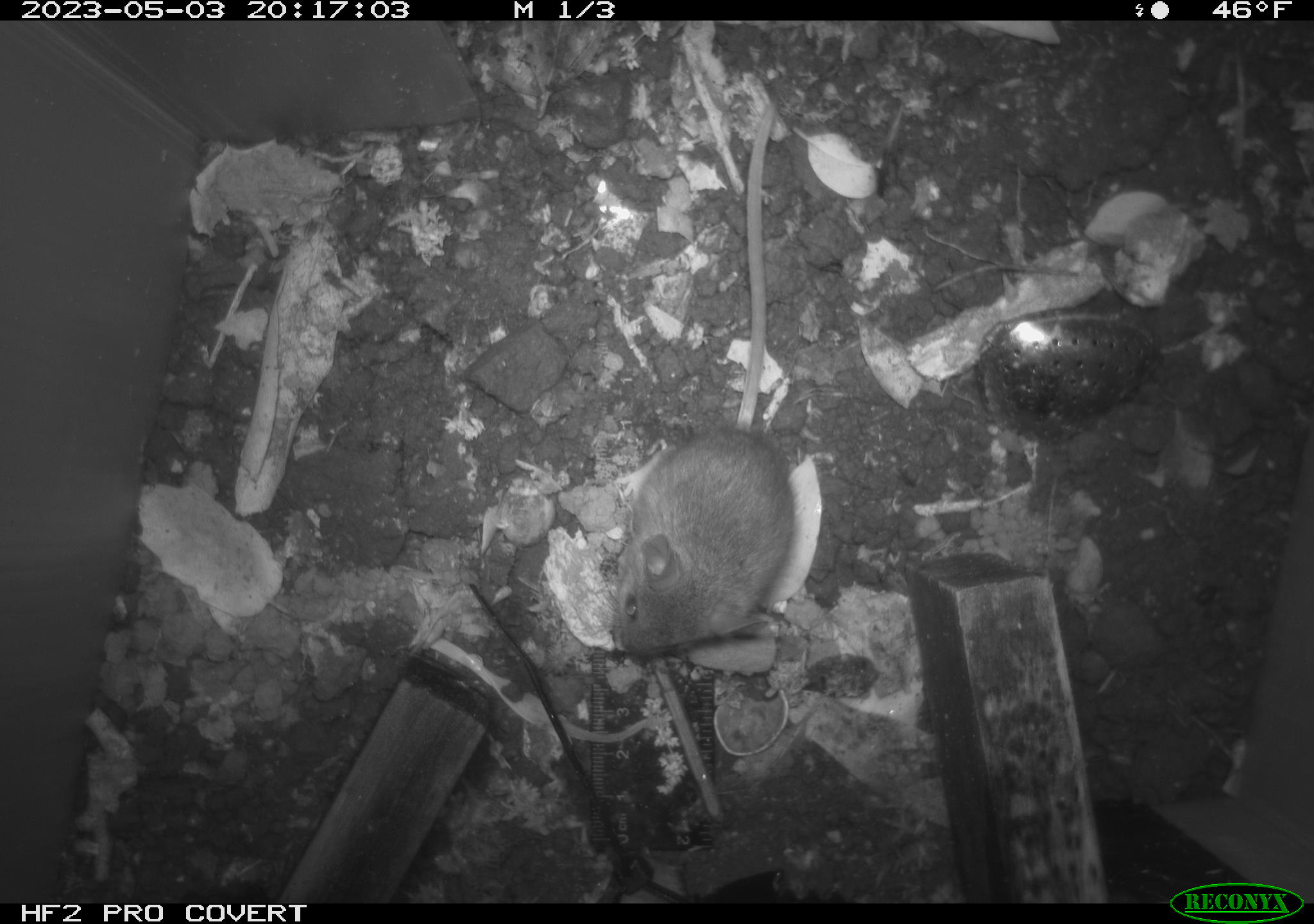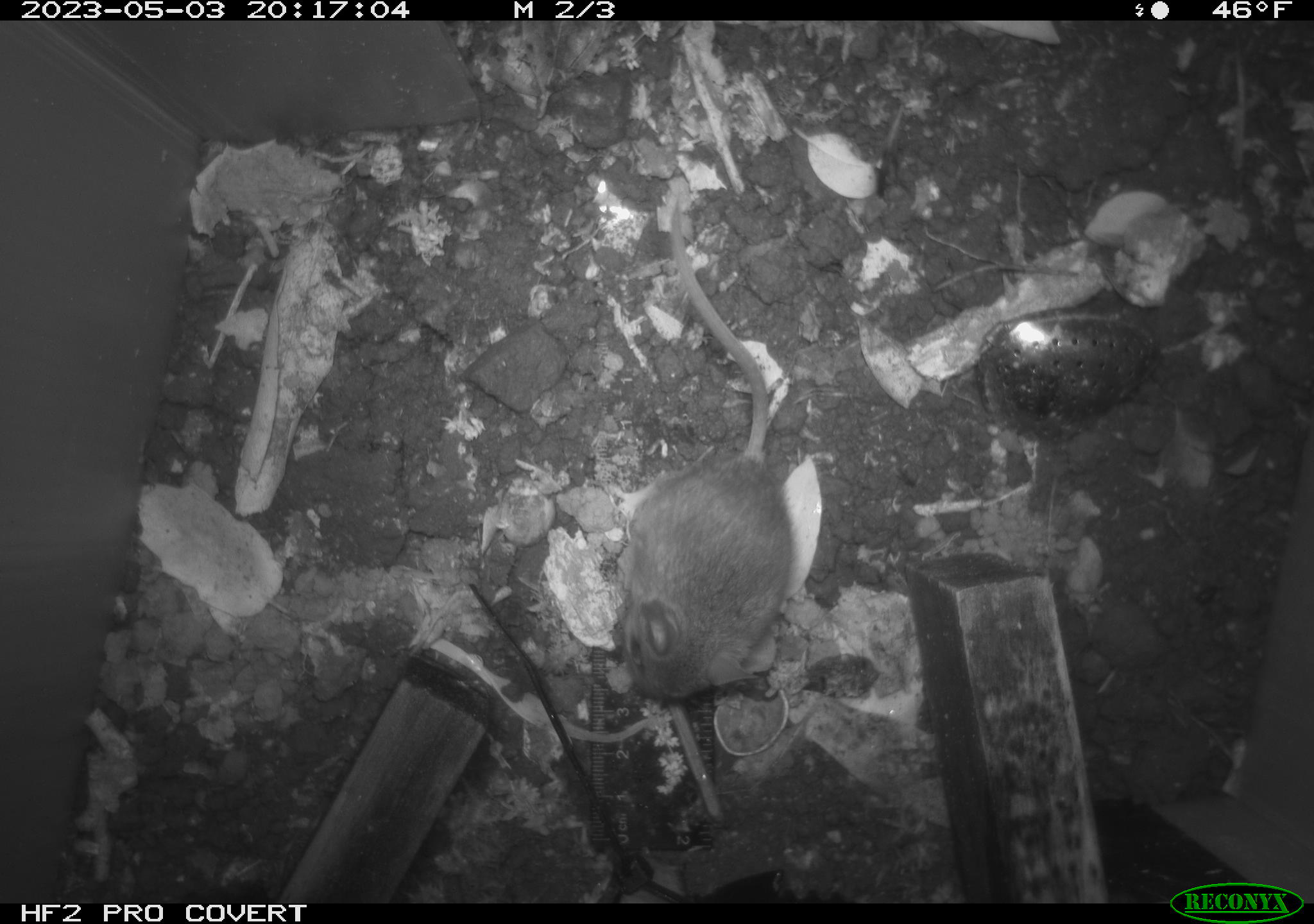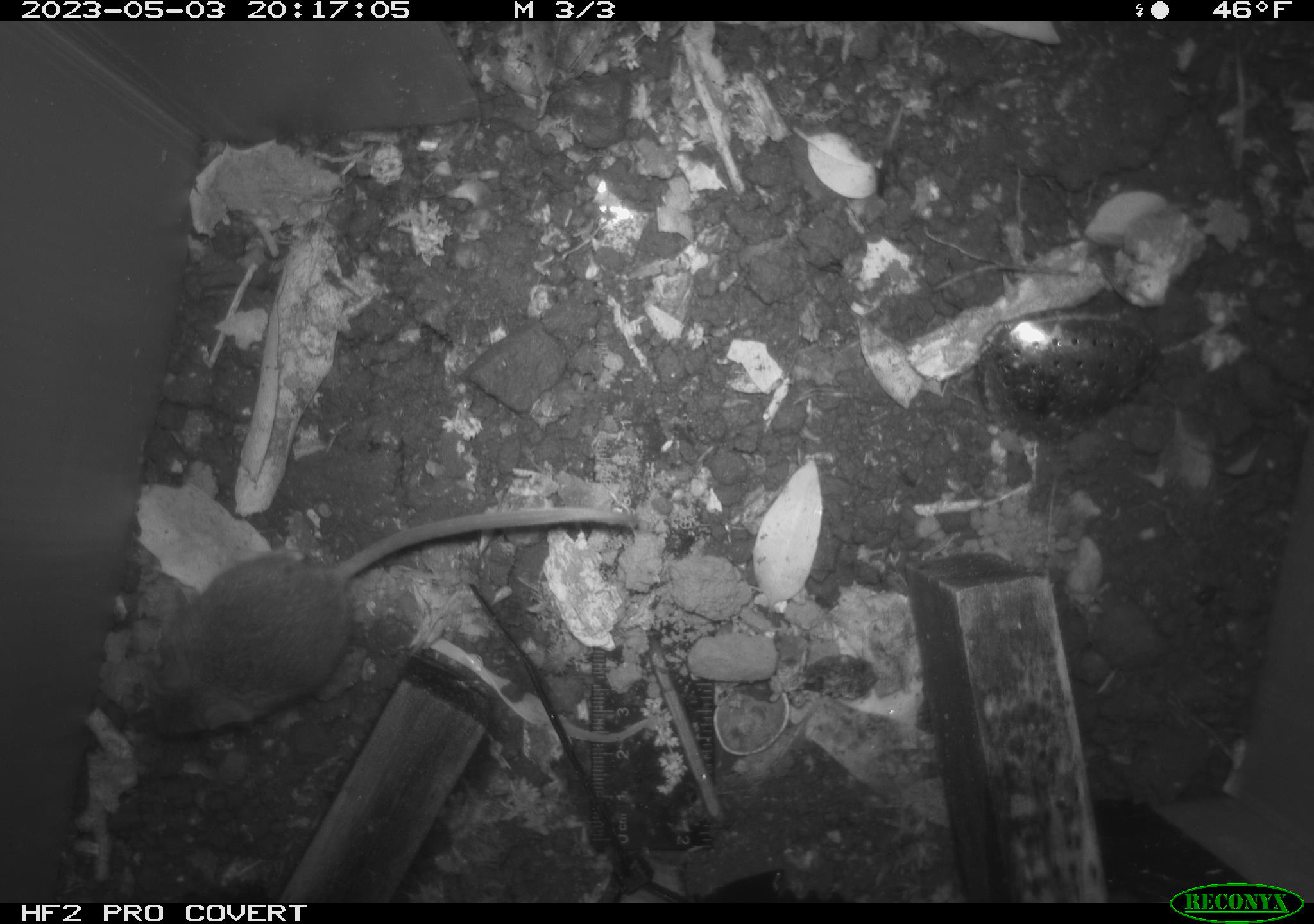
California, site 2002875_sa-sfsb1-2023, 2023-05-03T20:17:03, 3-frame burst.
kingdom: Animalia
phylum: Chordata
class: Mammalia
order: Rodentia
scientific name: Rodentia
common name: mouse species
Mouse species (Rodentia).